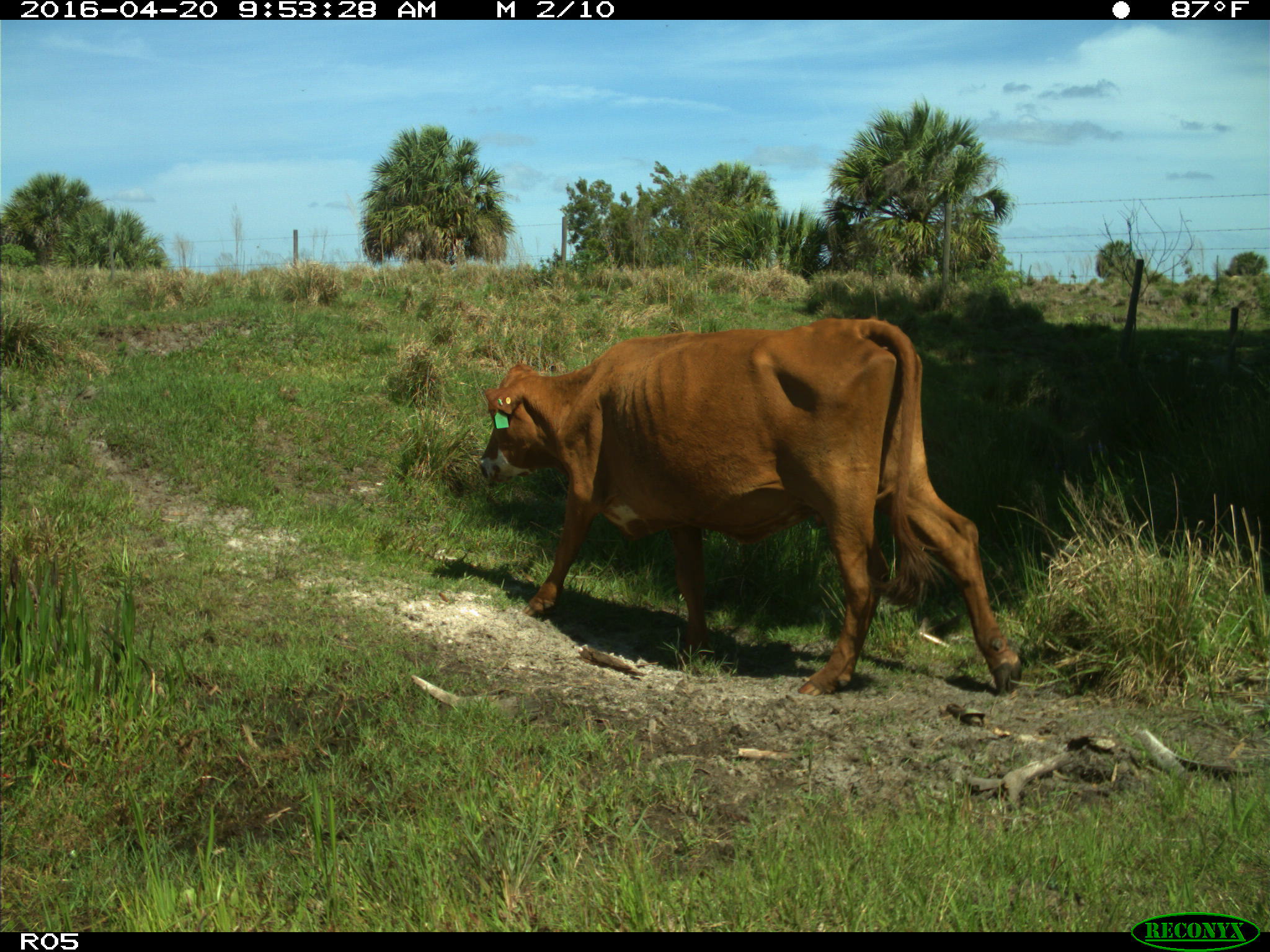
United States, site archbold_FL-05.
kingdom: Animalia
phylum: Chordata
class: Mammalia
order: Artiodactyla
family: Bovidae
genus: Bos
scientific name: Bos taurus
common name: domestic cow